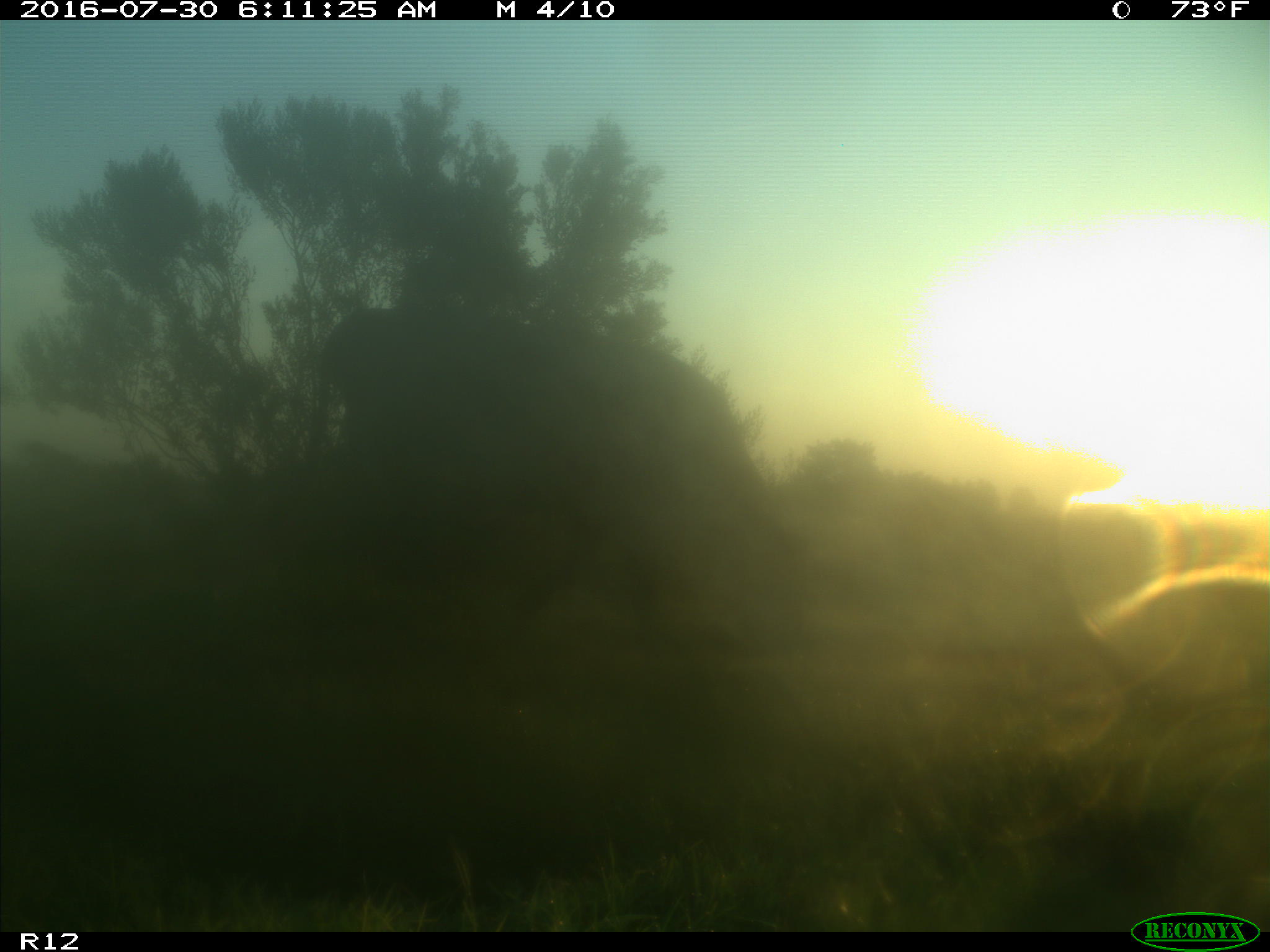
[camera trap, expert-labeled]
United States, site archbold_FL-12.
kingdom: Animalia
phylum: Chordata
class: Mammalia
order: Artiodactyla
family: Bovidae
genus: Bos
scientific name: Bos taurus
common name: domestic cow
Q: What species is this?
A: Bos taurus (domestic cow).